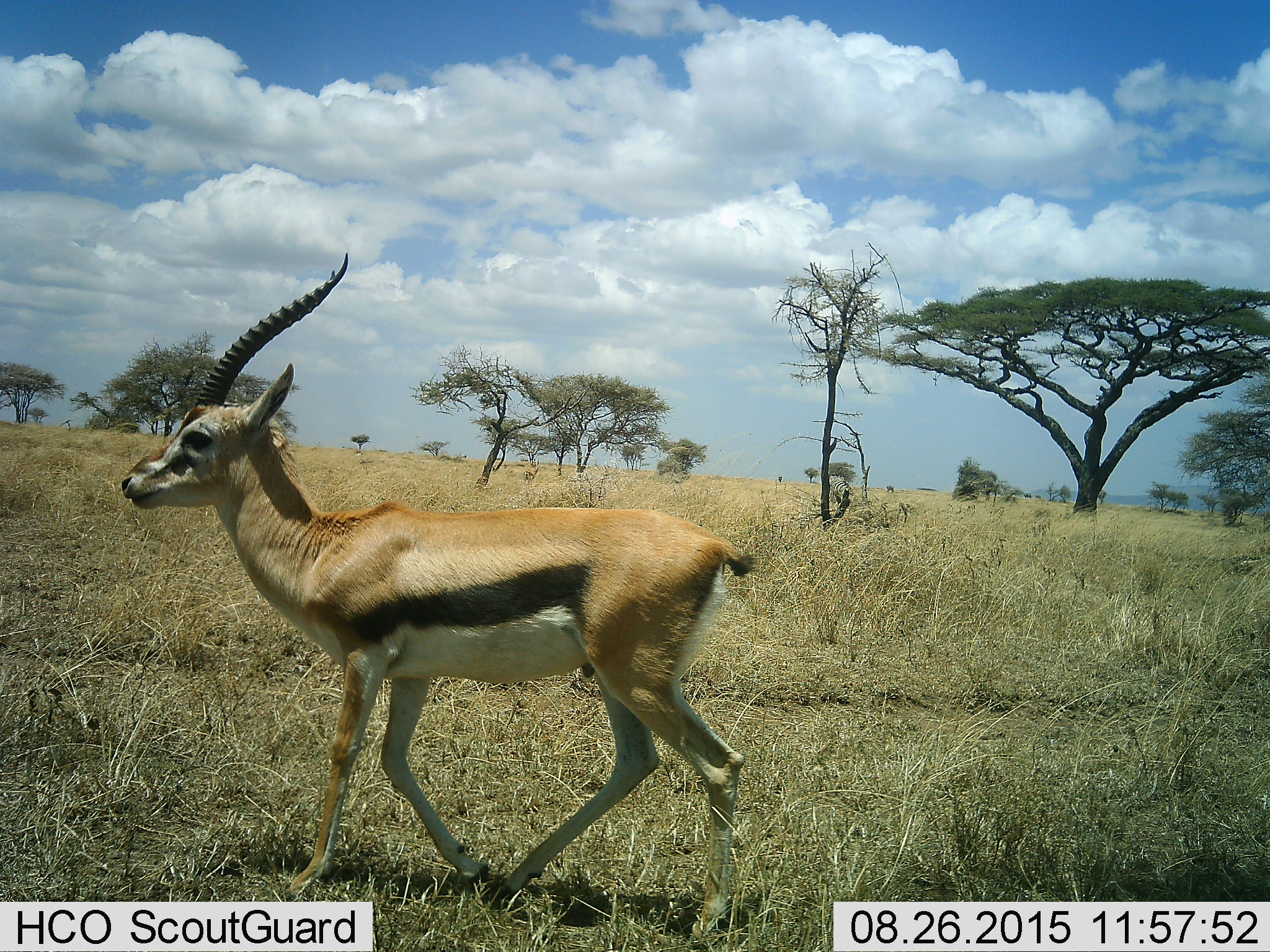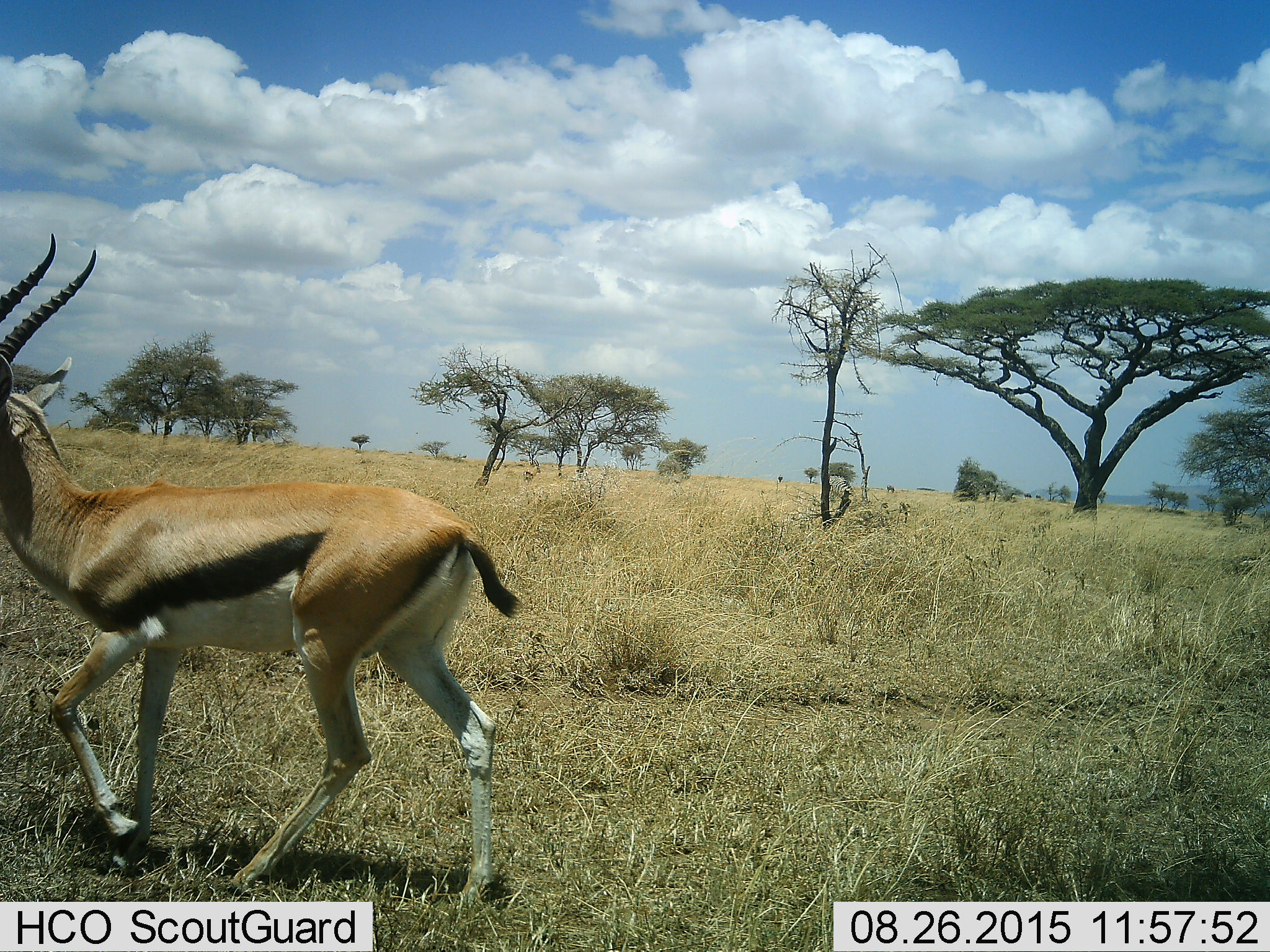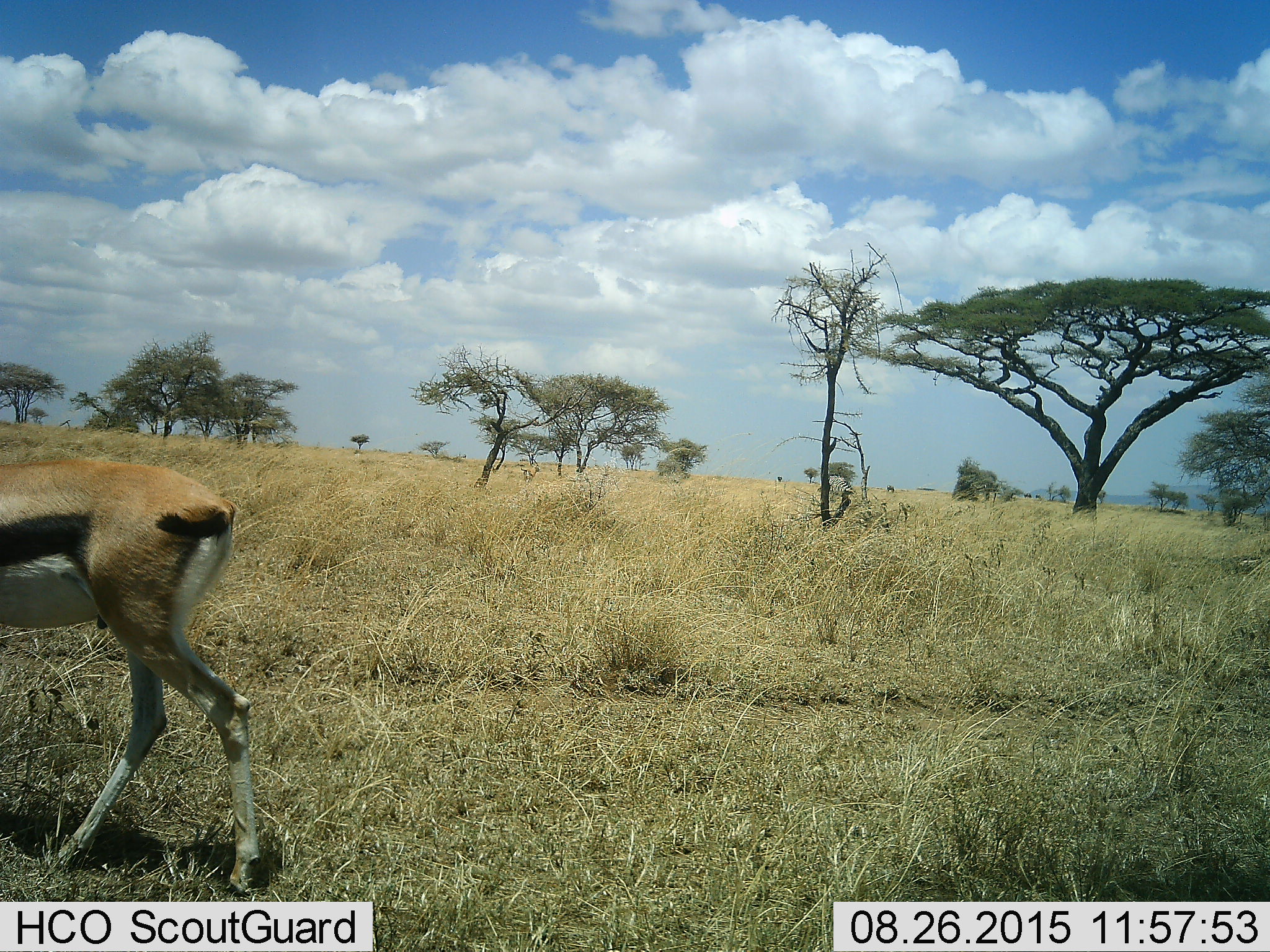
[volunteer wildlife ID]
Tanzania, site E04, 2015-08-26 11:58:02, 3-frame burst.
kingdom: Animalia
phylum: Chordata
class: Mammalia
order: Artiodactyla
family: Bovidae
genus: Eudorcas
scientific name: Eudorcas thomsonii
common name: thomson's gazelle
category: gazellethomsons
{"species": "gazellethomsons (thomson's gazelle) (Eudorcas thomsonii)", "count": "1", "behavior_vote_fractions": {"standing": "12%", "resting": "0%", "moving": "100%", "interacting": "0%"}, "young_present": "0%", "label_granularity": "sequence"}